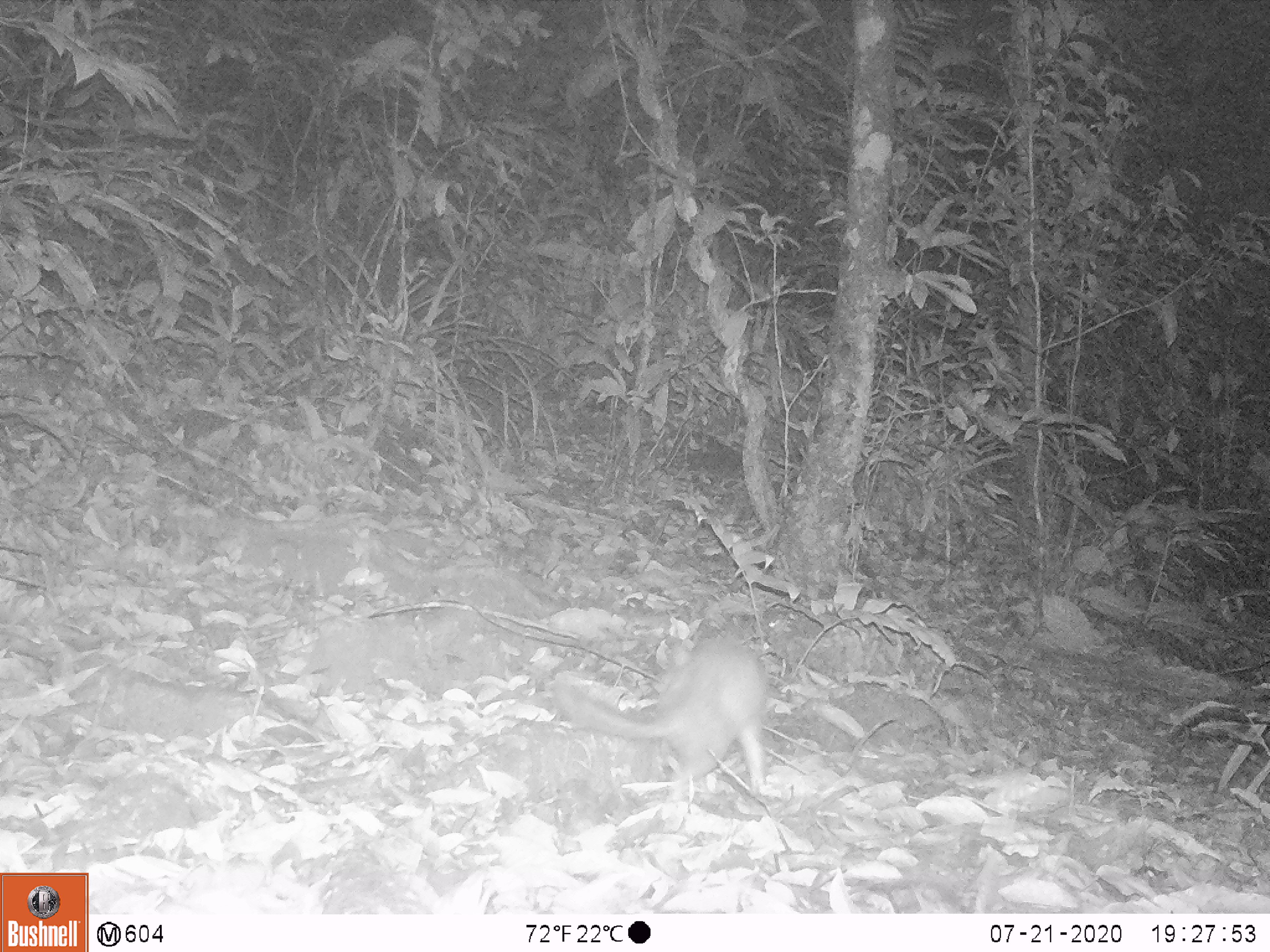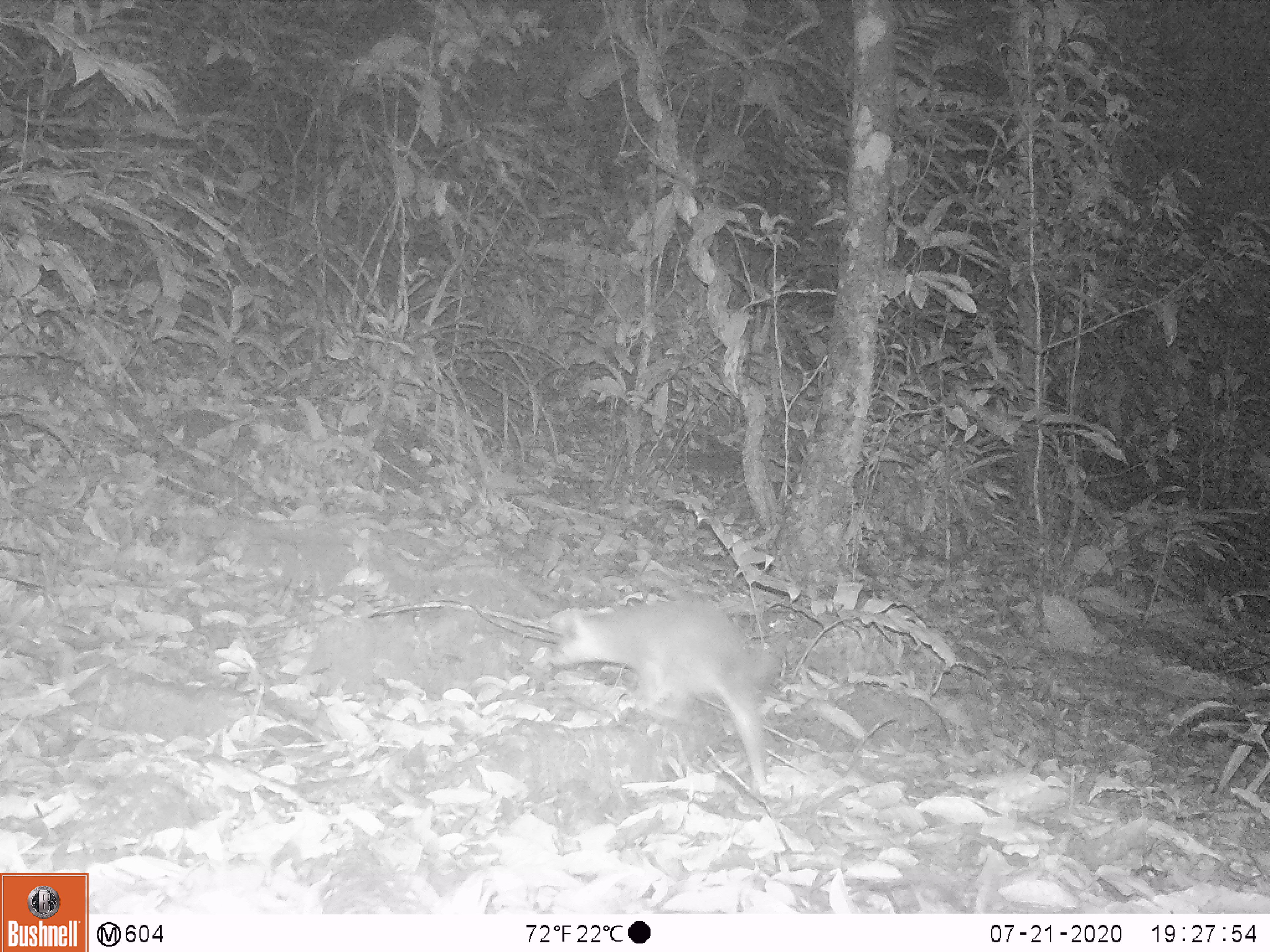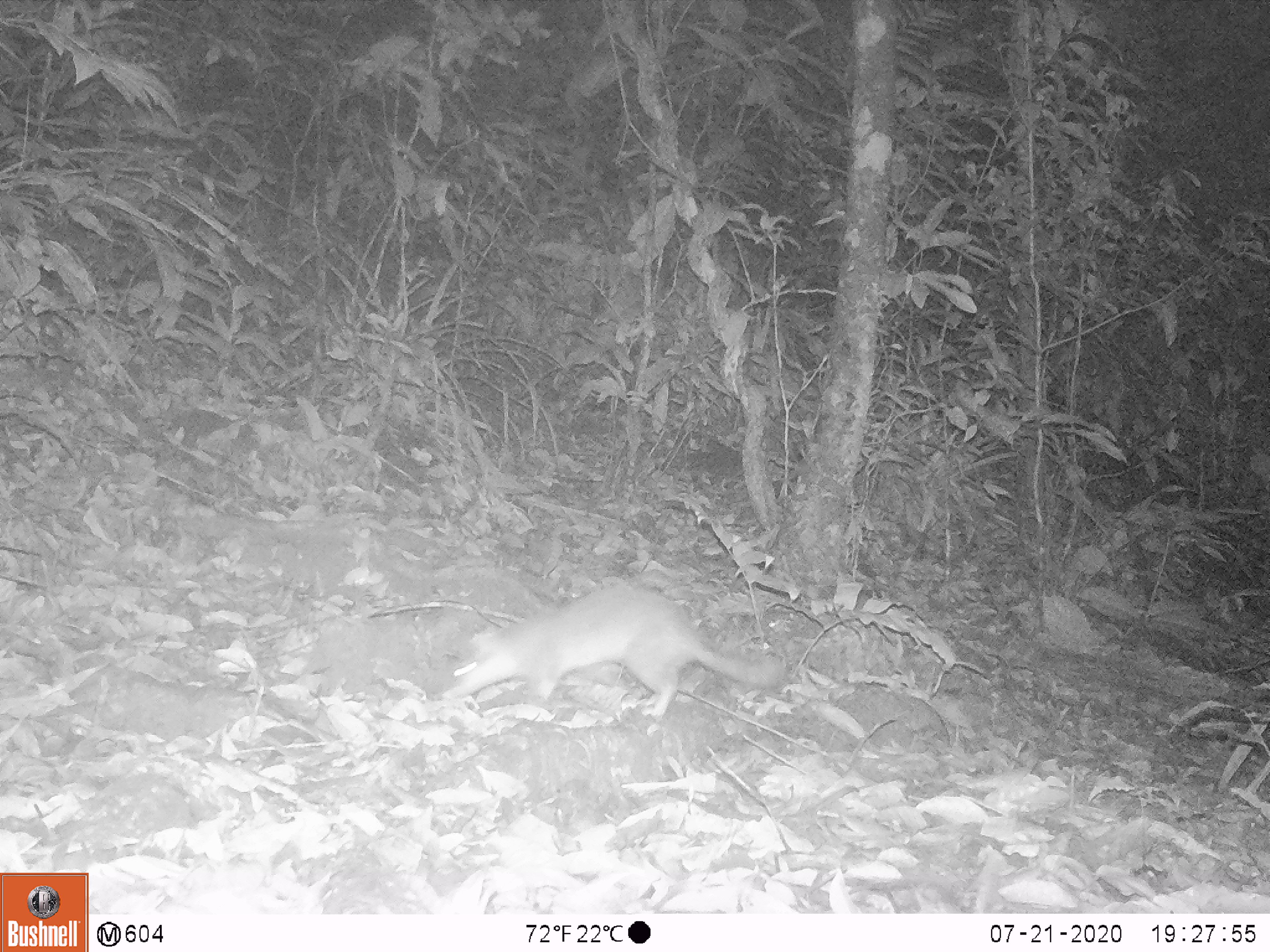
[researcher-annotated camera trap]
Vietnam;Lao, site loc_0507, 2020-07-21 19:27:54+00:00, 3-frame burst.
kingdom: Animalia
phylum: Chordata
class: Mammalia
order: Carnivora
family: Mustelidae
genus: Melogale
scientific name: Melogale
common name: ferret badger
Ferret badger (Melogale). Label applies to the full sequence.